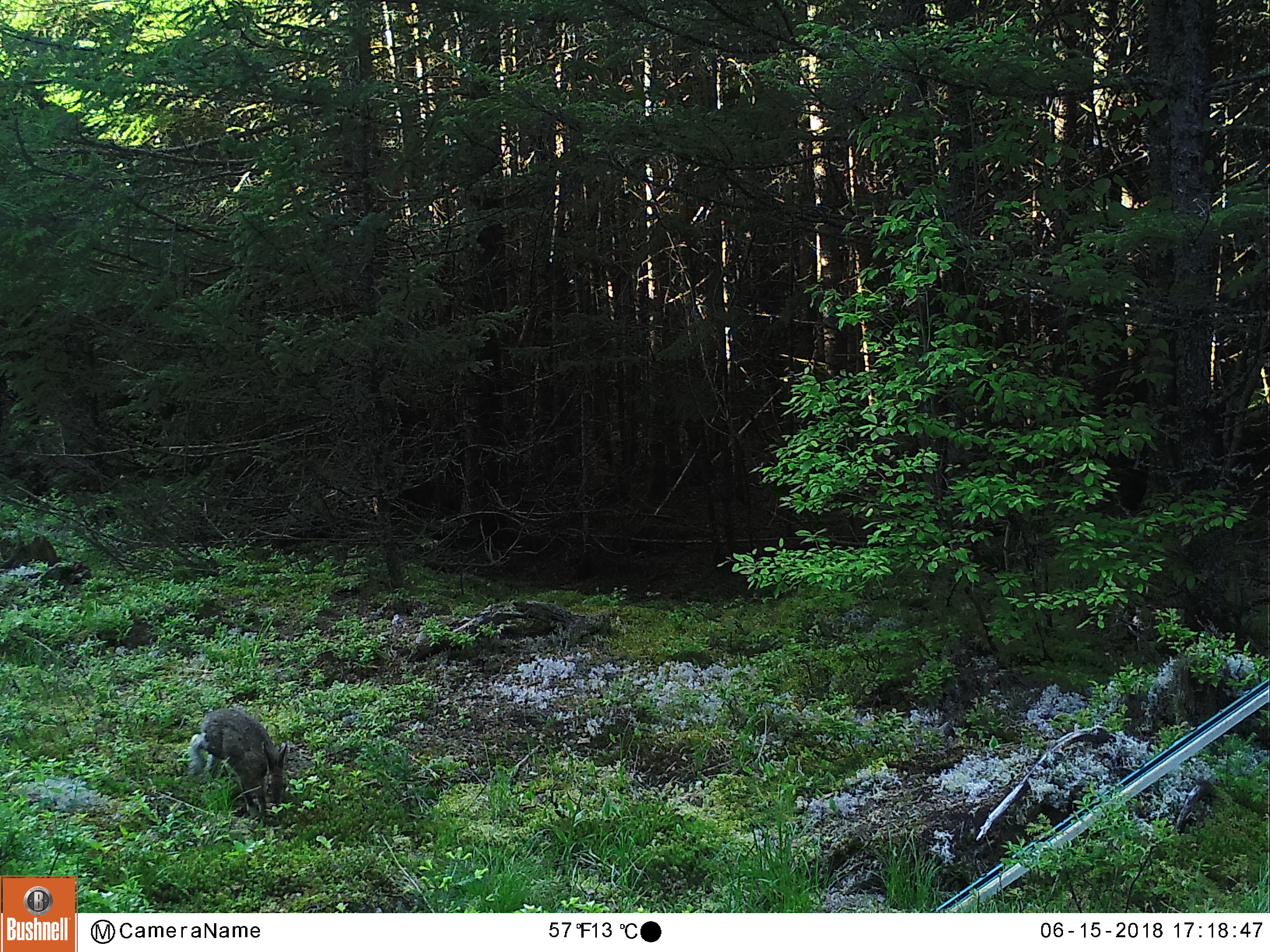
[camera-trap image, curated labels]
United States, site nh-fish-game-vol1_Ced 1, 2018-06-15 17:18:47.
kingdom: Animalia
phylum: Chordata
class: Mammalia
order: Lagomorpha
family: Leporidae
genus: Lepus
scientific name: Lepus americanus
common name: snowshoe hare